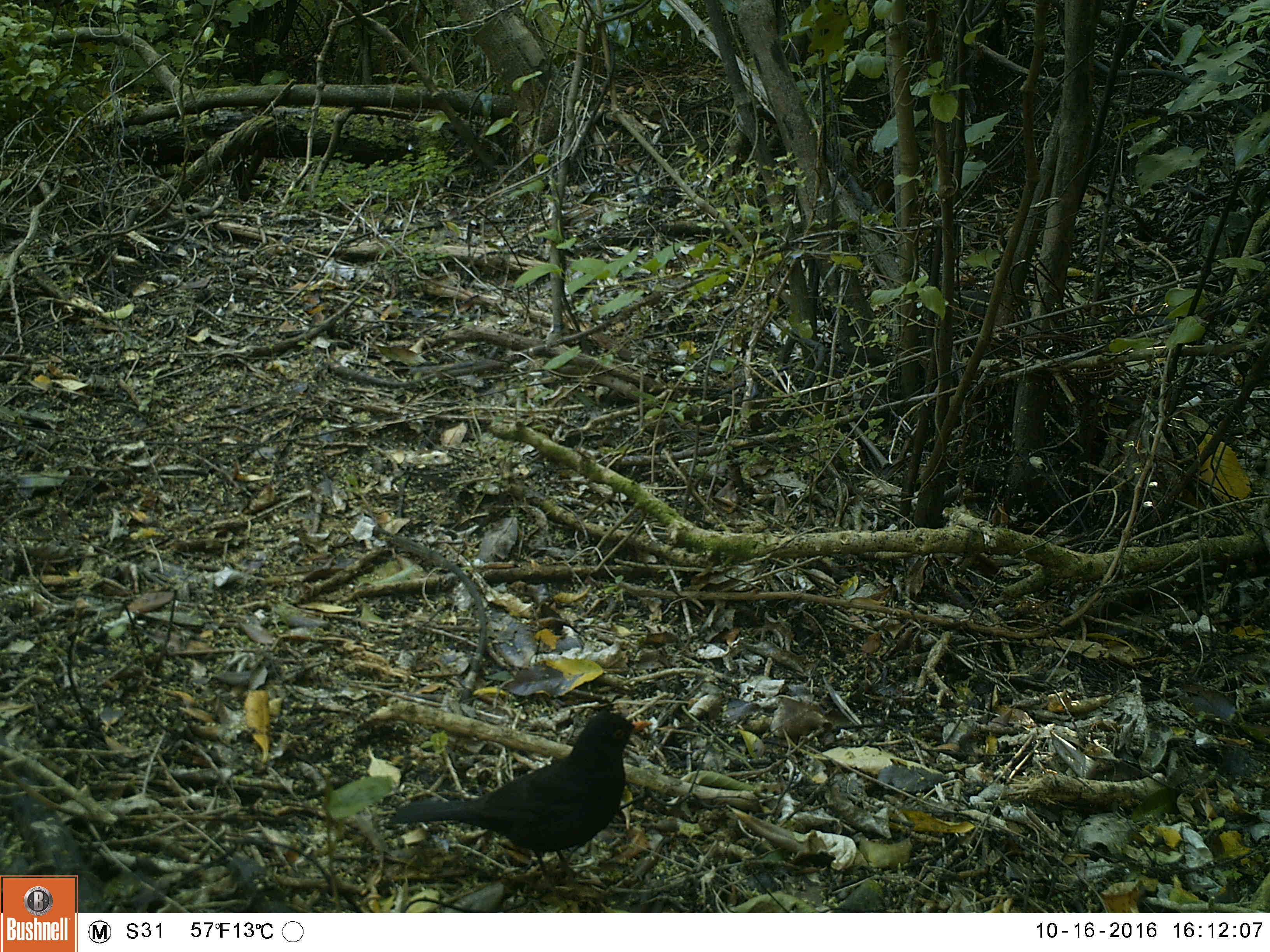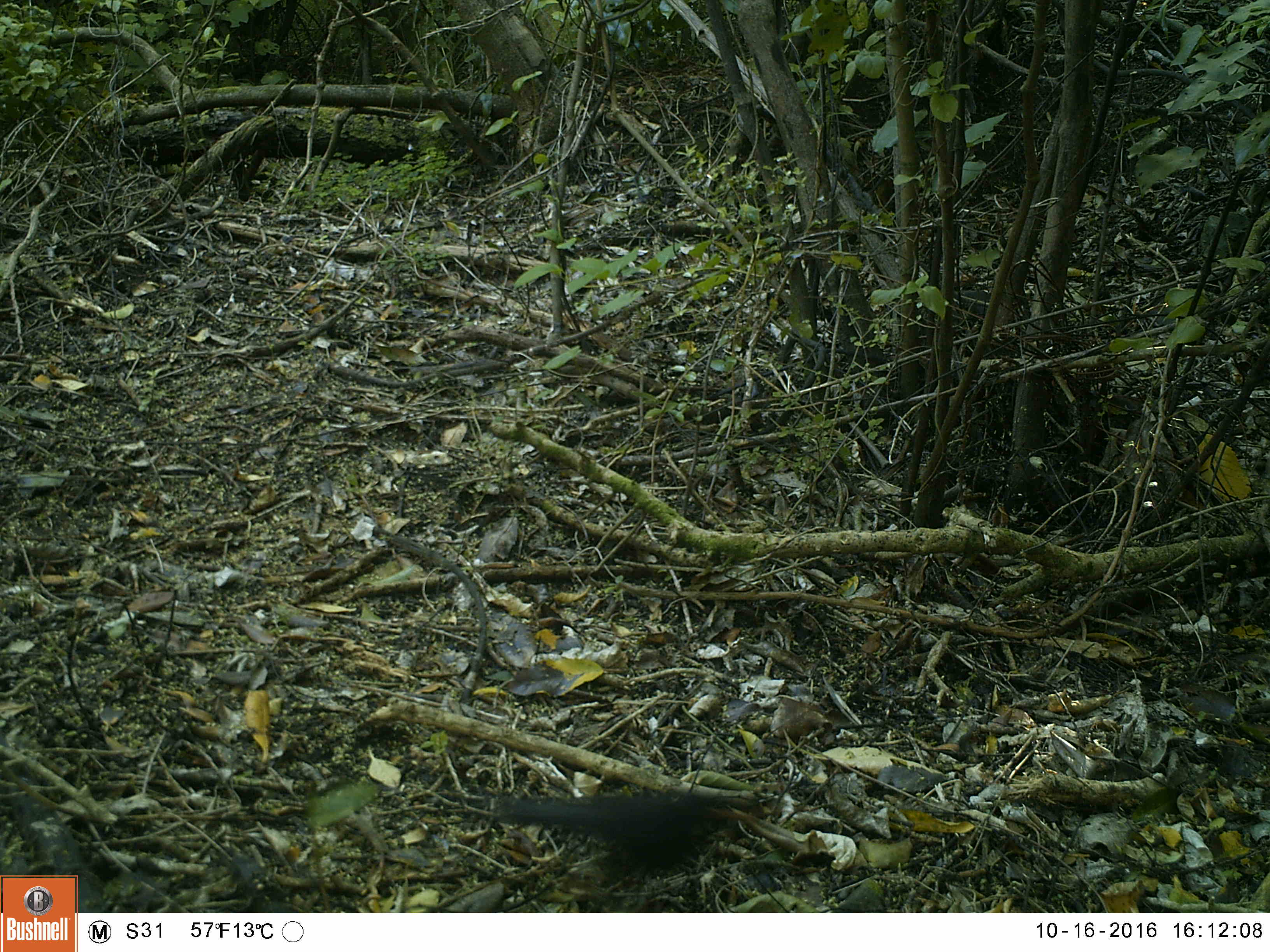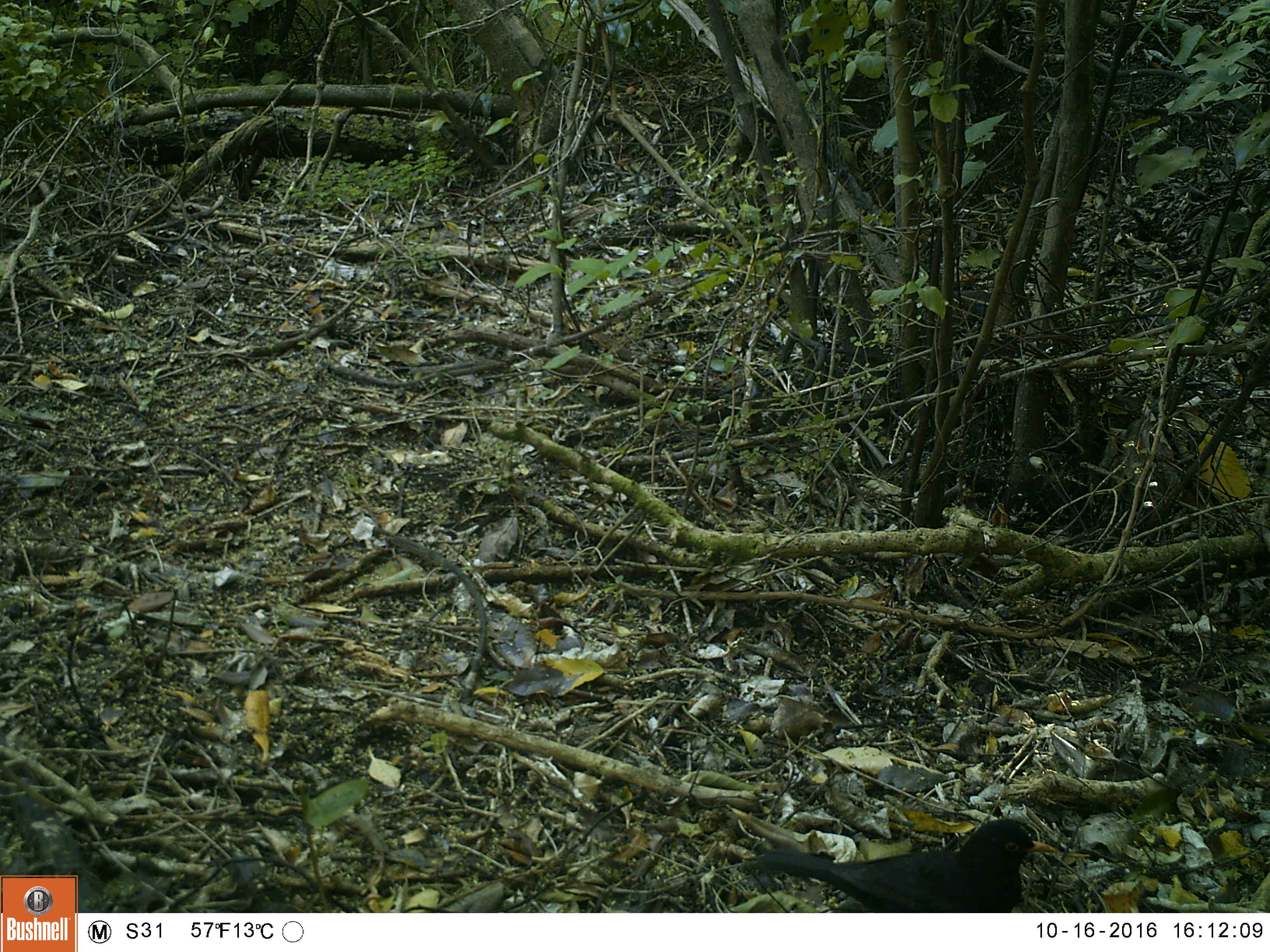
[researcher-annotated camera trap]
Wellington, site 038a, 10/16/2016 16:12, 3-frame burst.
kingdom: Animalia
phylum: Chordata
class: Aves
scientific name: Aves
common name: bird